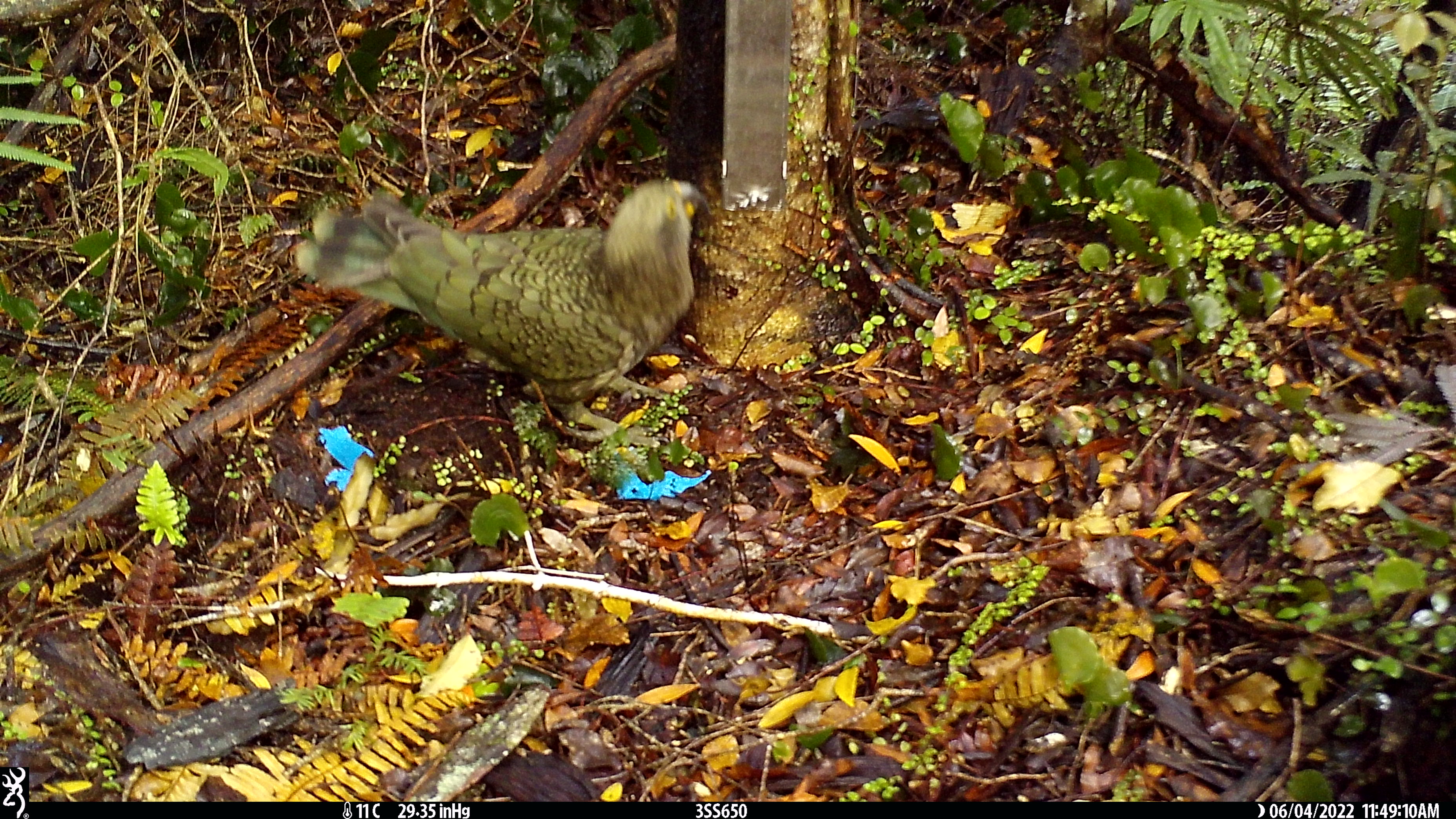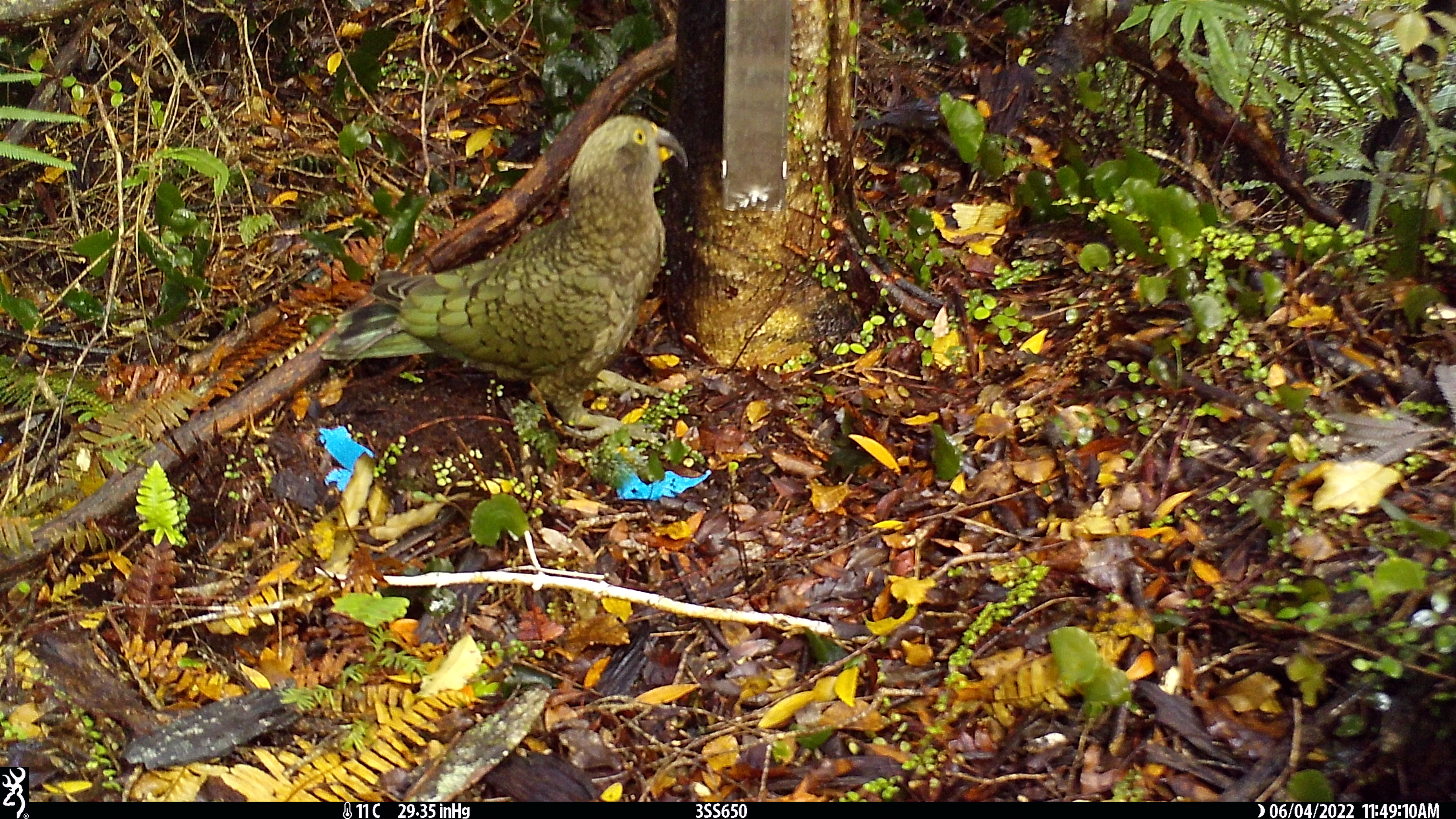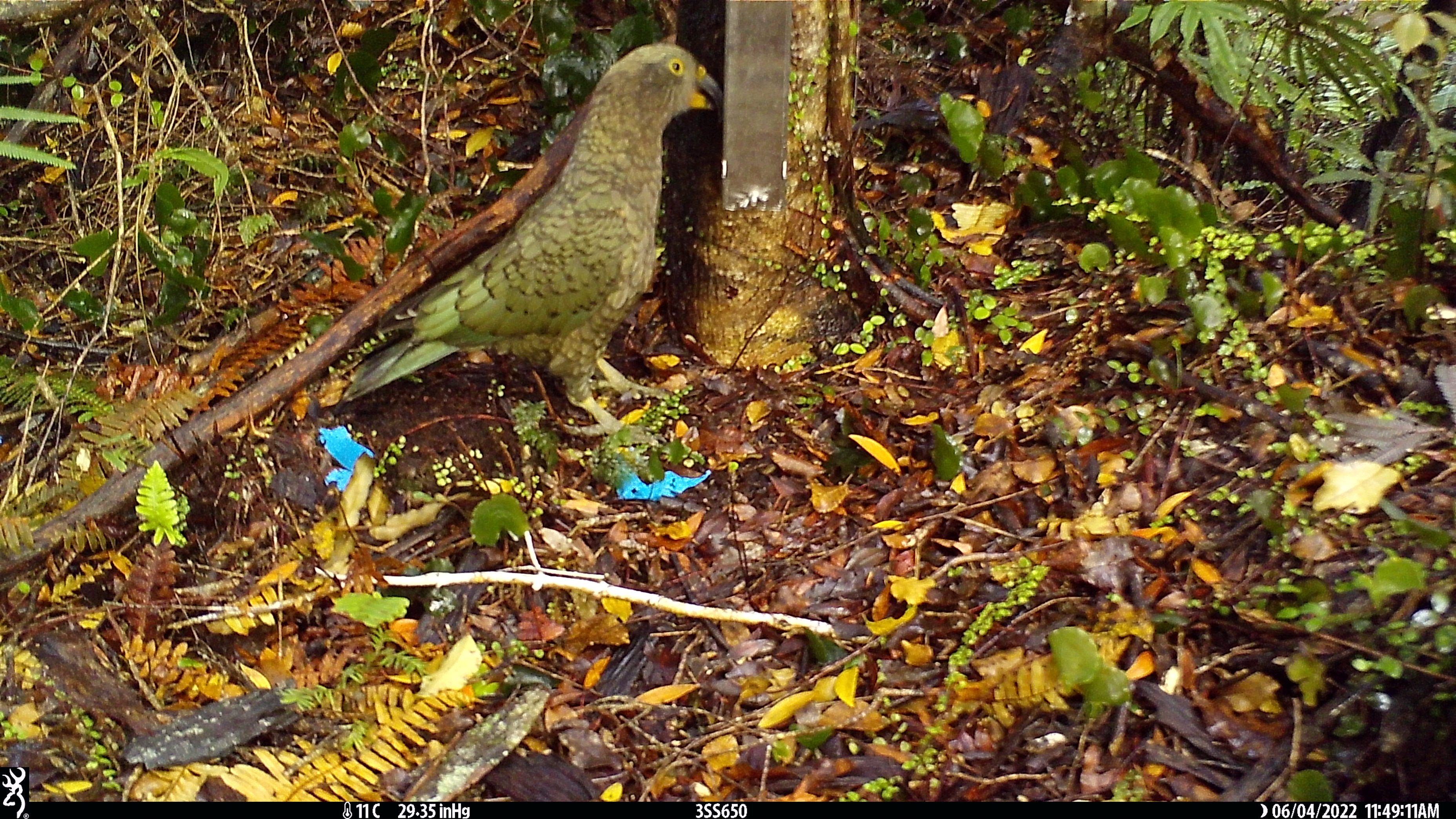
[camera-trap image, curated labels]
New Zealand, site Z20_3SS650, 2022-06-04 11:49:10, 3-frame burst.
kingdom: Animalia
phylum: Chordata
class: Aves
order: Psittaciformes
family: Strigopidae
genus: Nestor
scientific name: Nestor notabilis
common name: kea